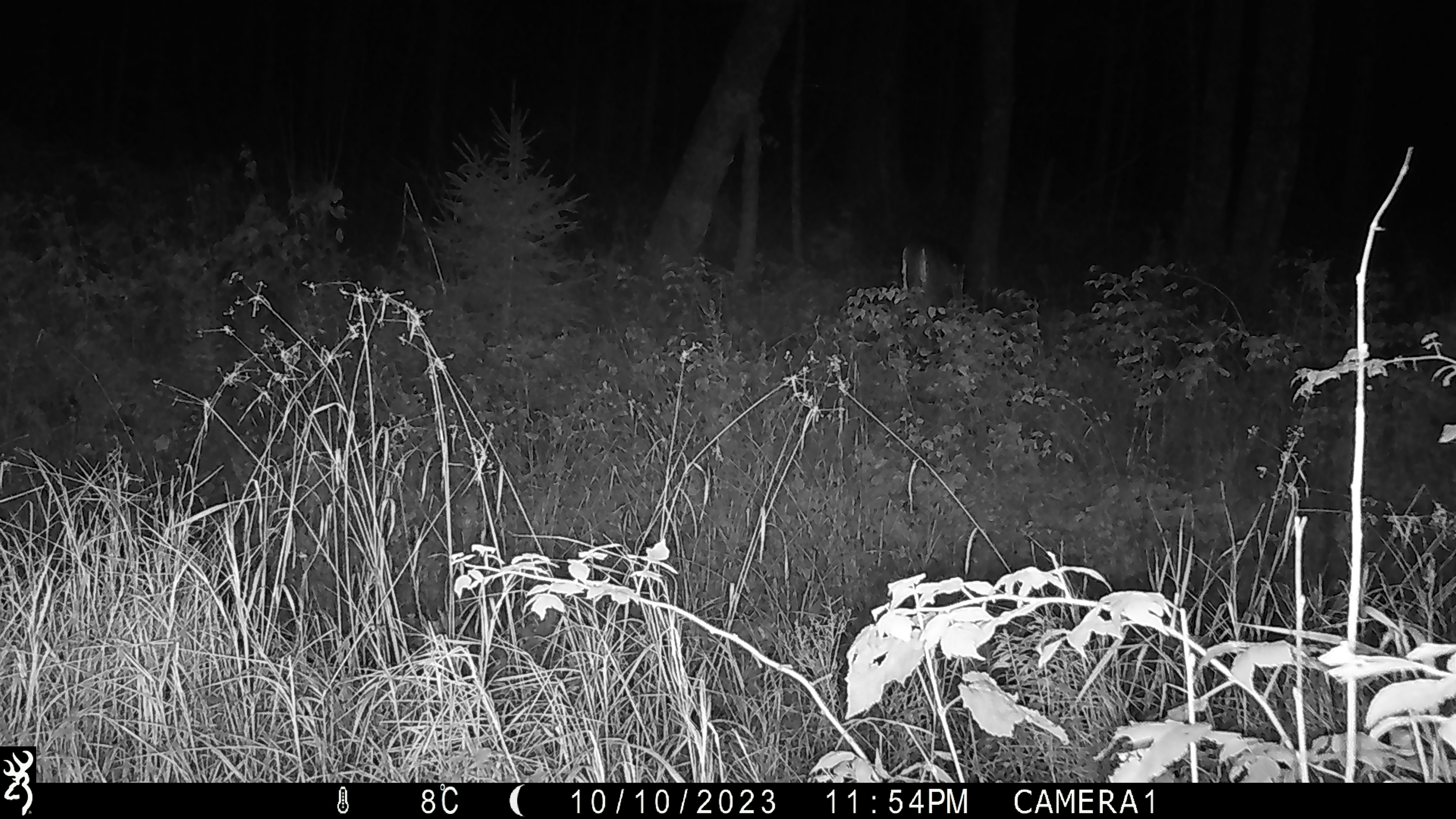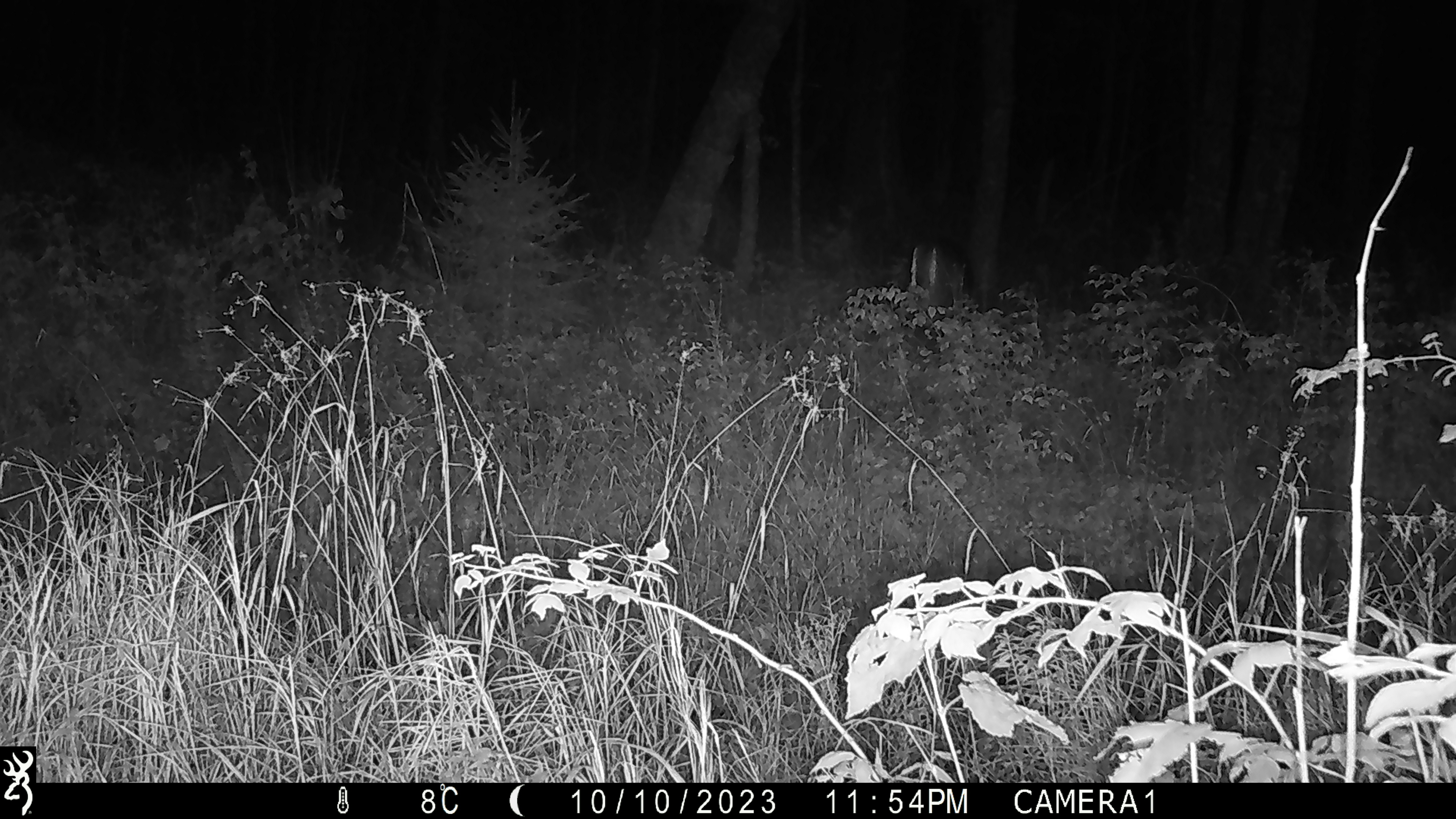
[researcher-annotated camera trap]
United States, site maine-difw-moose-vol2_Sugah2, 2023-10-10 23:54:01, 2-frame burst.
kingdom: Animalia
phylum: Chordata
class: Mammalia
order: Artiodactyla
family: Cervidae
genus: Odocoileus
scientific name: Odocoileus virginianus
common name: white-tailed deer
White-tailed deer (Odocoileus virginianus).